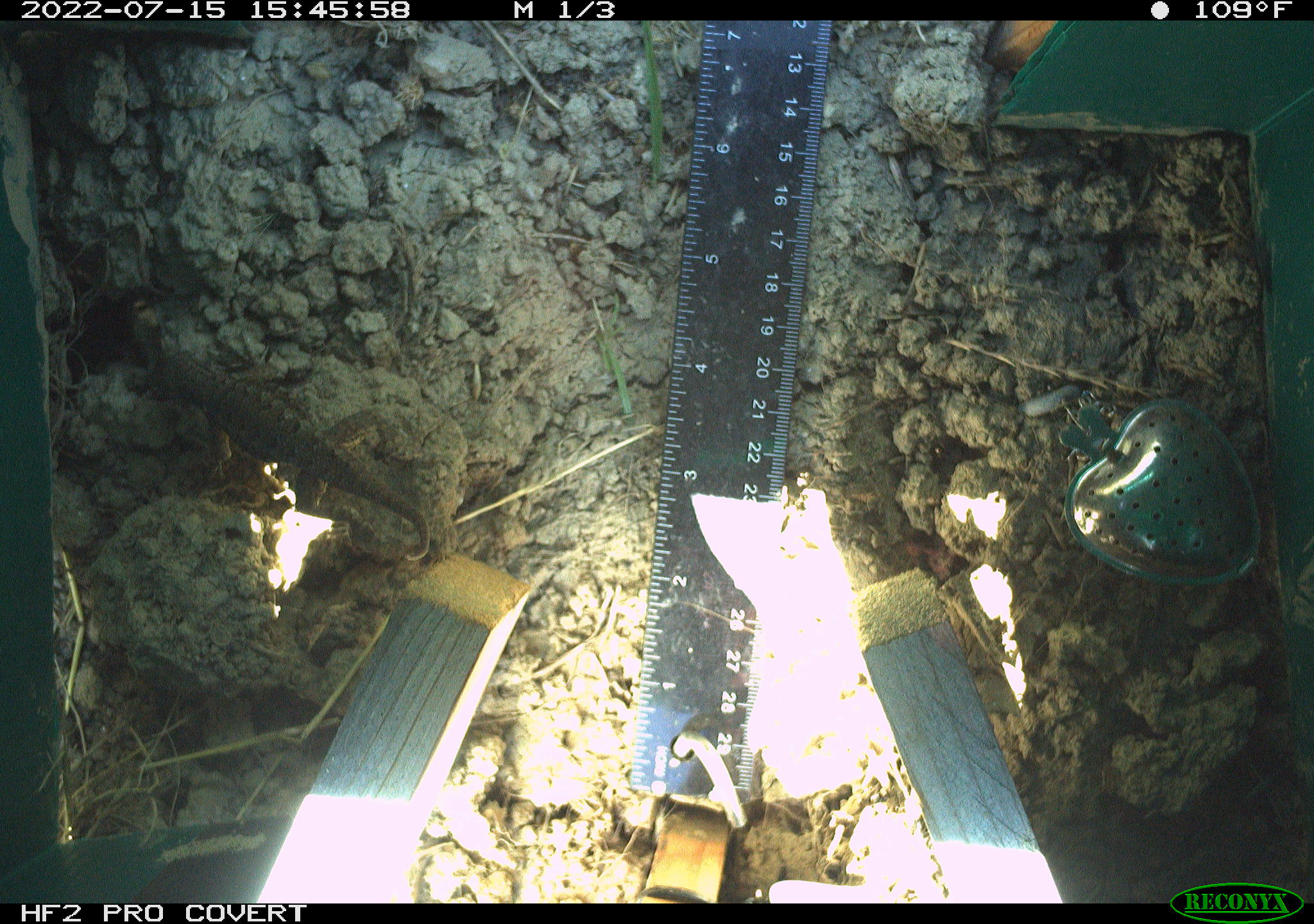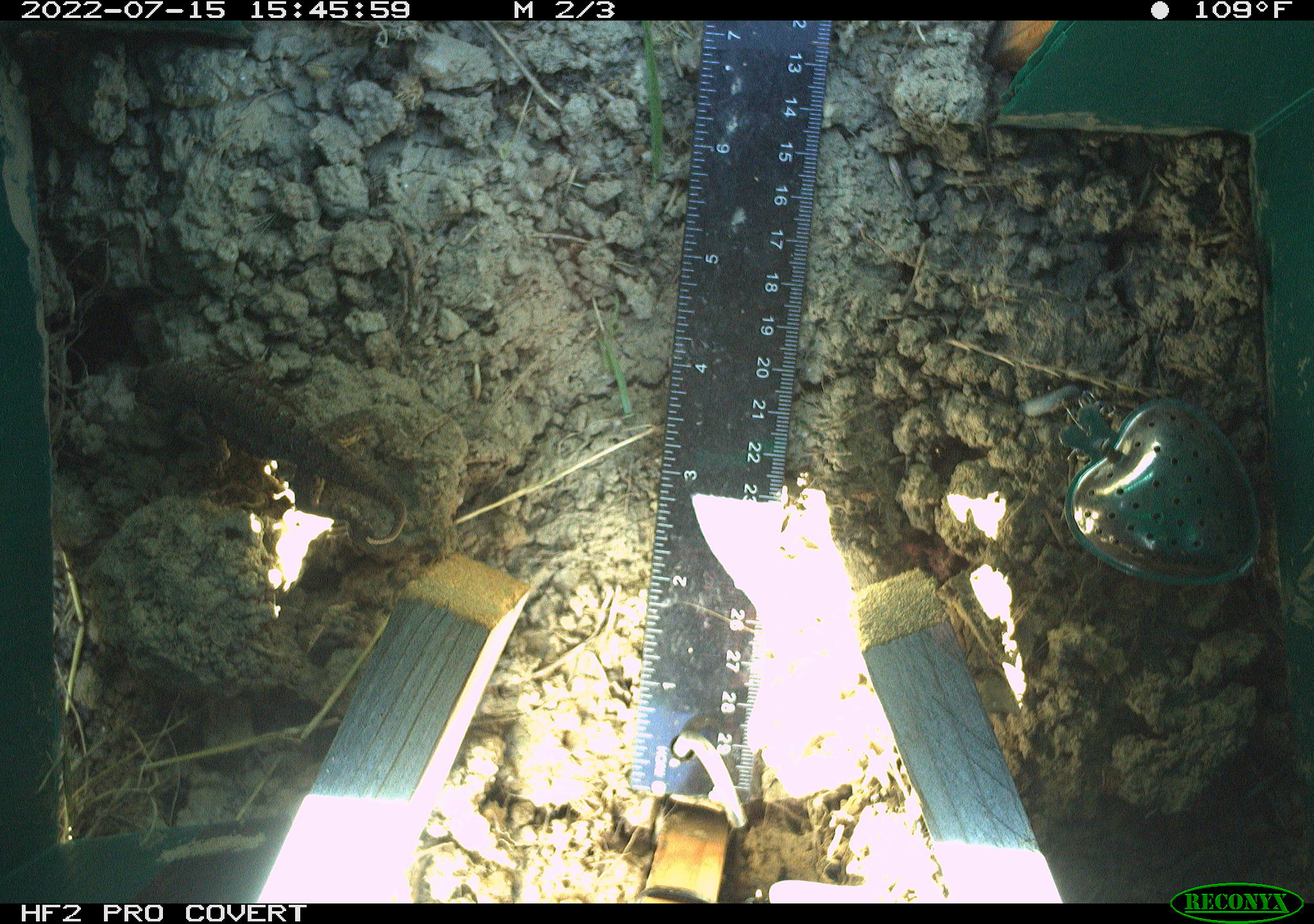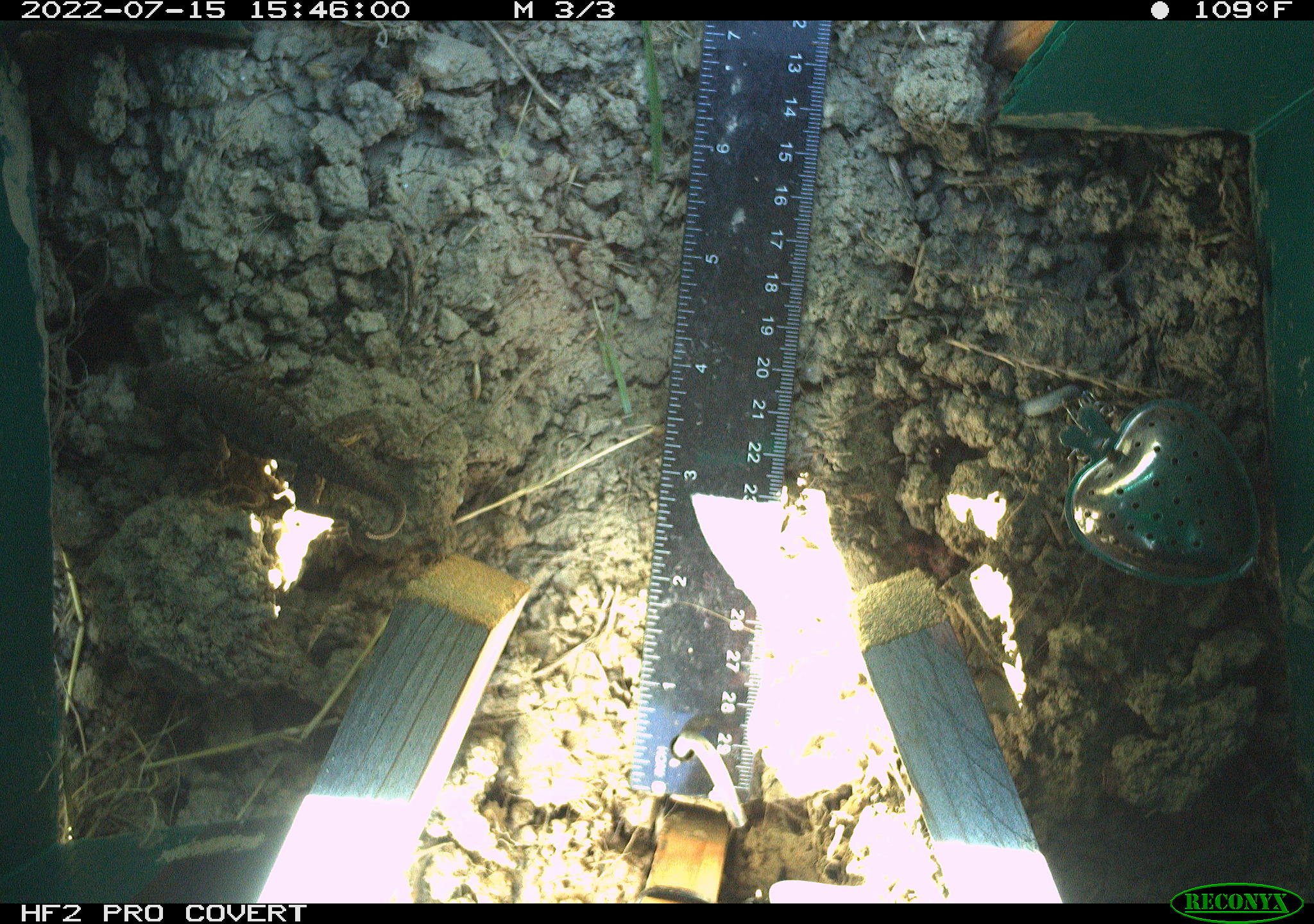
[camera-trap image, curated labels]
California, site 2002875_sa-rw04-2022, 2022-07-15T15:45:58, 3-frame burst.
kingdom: Animalia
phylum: Chordata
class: Reptilia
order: Squamata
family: Phrynosomatidae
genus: Sceloporus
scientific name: Sceloporus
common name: spiny lizards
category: sceloporus species